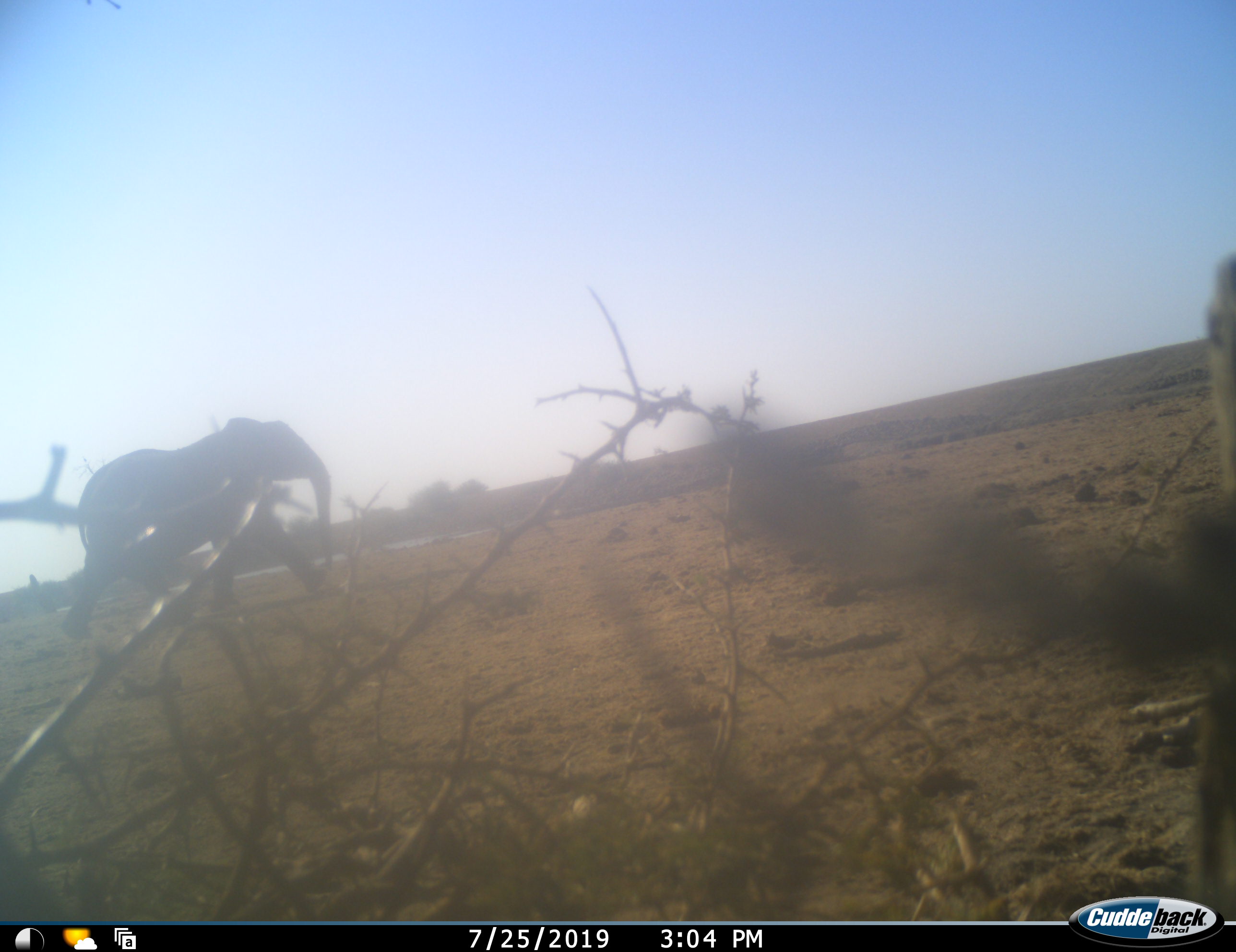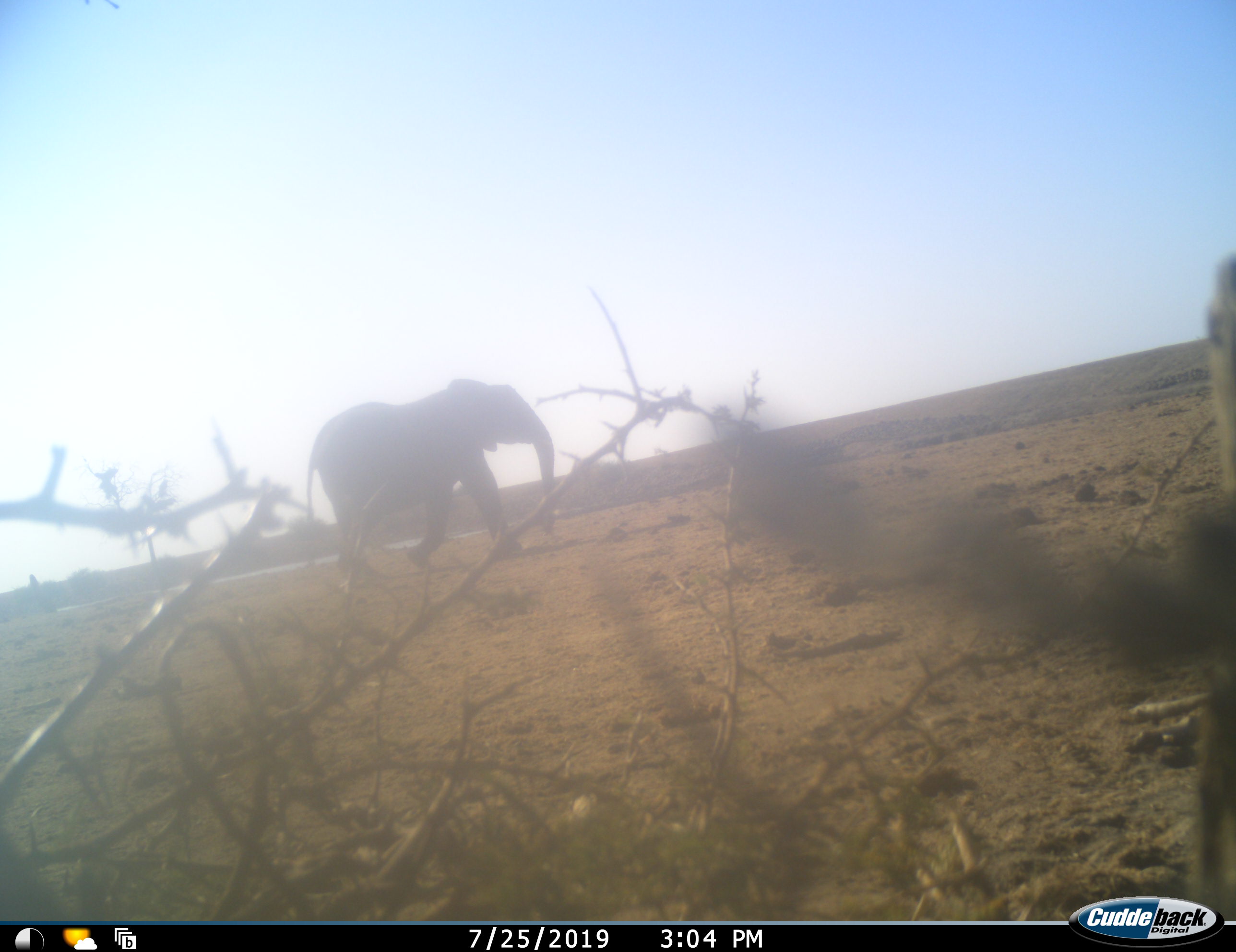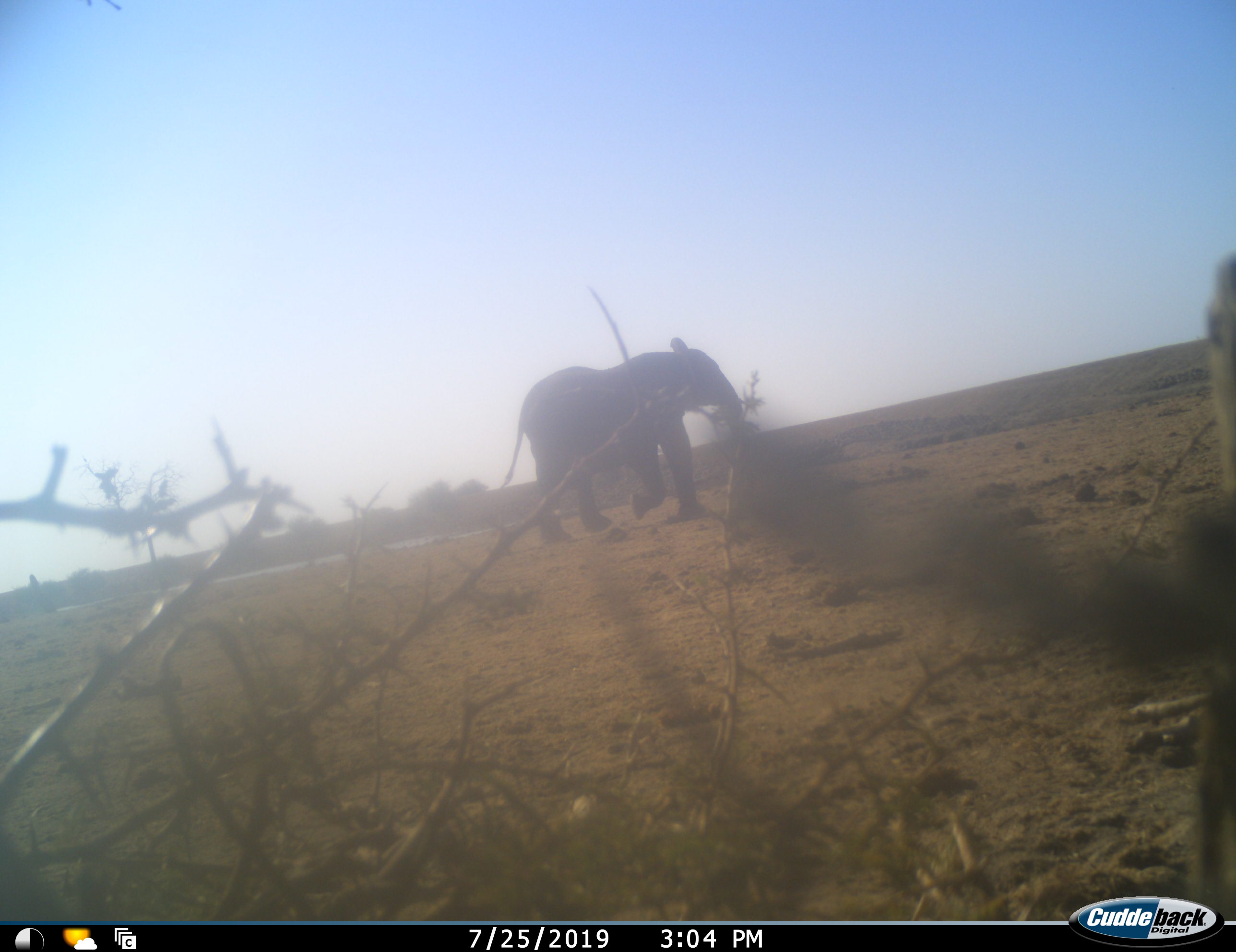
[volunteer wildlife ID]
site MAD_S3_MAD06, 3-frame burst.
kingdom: Animalia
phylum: Chordata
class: Mammalia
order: Proboscidea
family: Elephantidae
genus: Loxodonta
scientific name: Loxodonta africana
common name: african bush elephant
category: elephant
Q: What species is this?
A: Elephant (african bush elephant) (Loxodonta africana).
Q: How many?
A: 1.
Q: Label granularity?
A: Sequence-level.